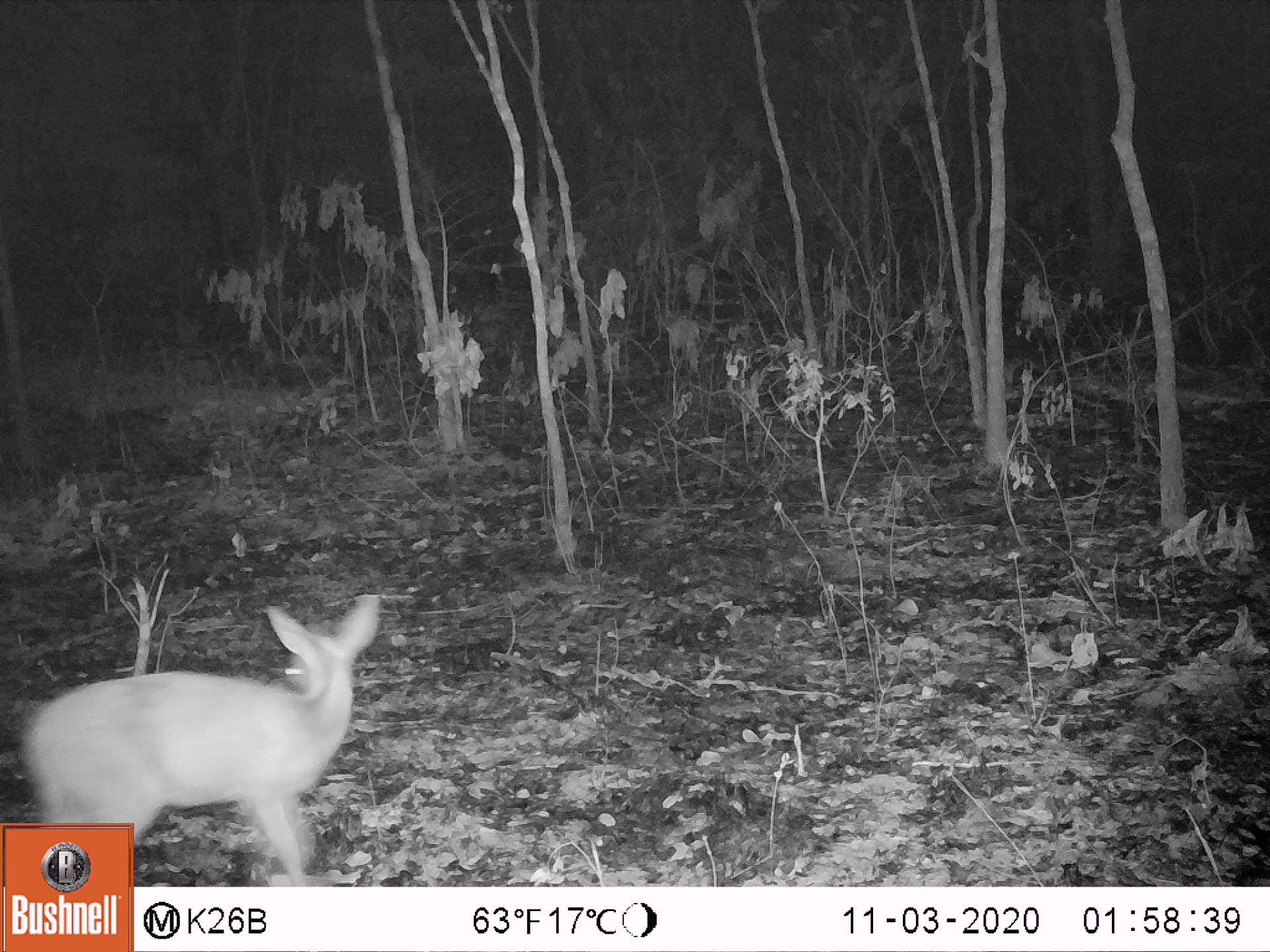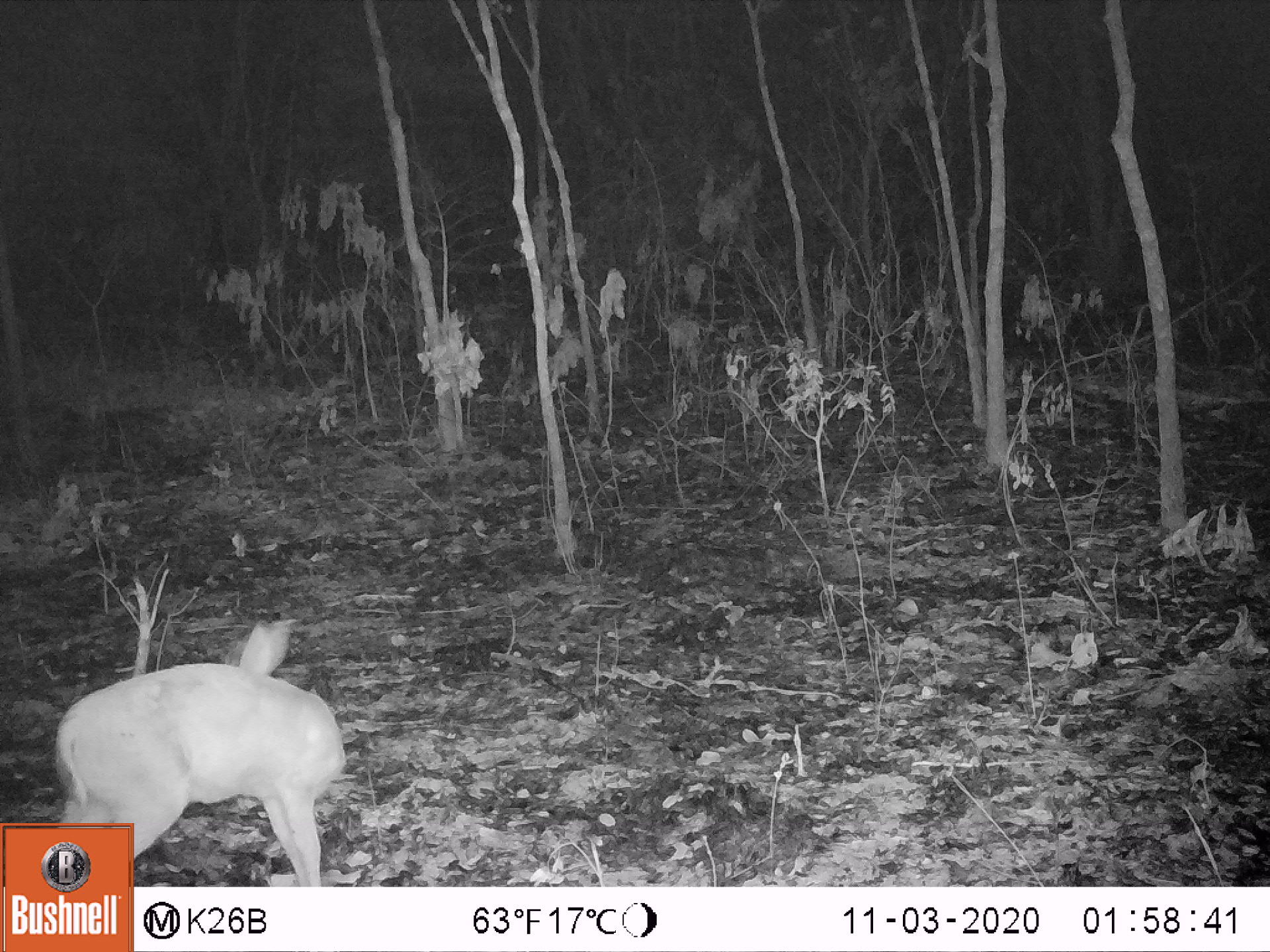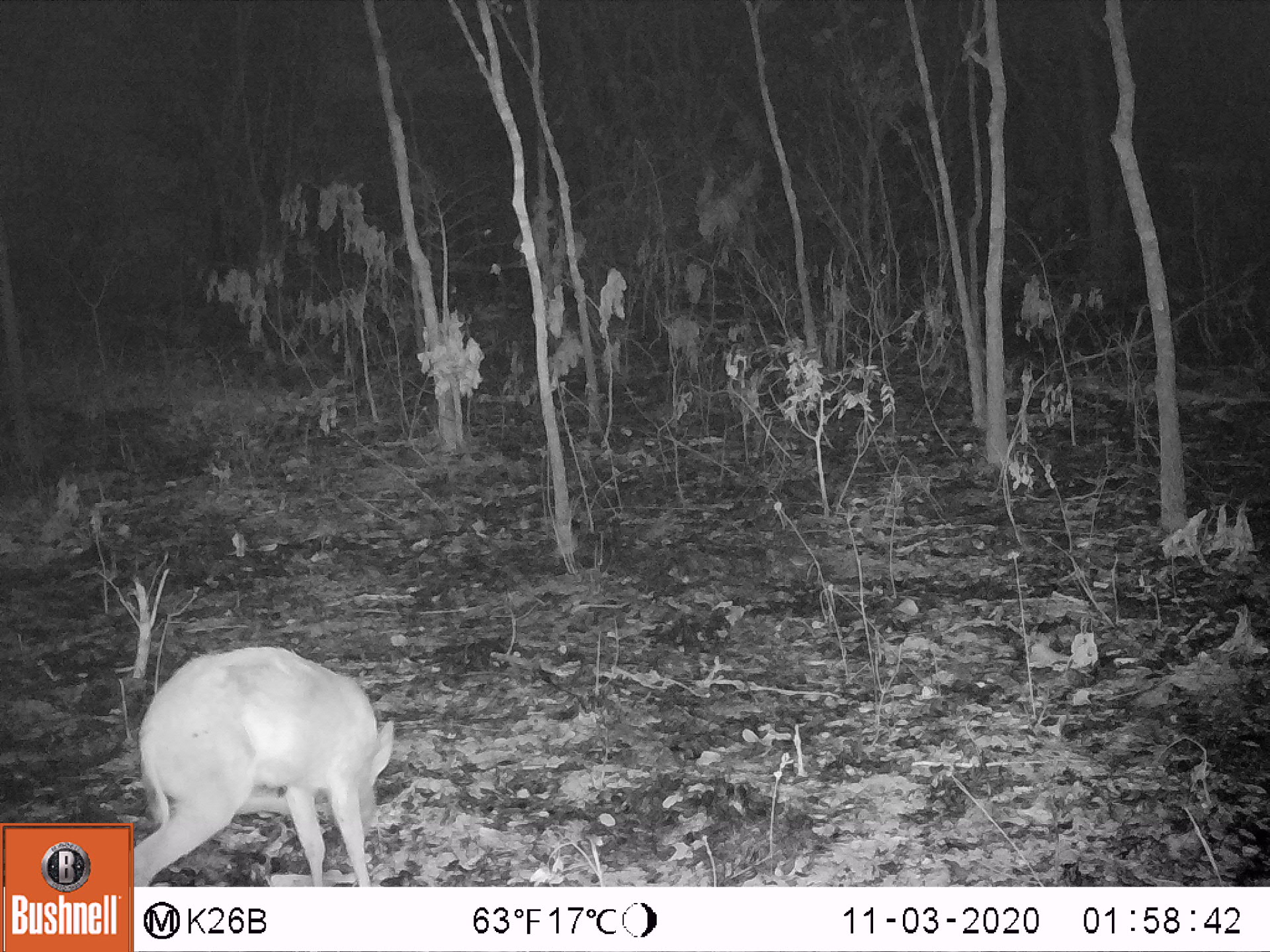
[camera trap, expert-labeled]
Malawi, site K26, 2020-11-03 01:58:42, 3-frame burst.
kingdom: Animalia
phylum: Chordata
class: Mammalia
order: Artiodactyla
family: Bovidae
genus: Sylvicapra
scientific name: Sylvicapra grimmia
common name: common duiker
Common duiker (Sylvicapra grimmia), count 1.